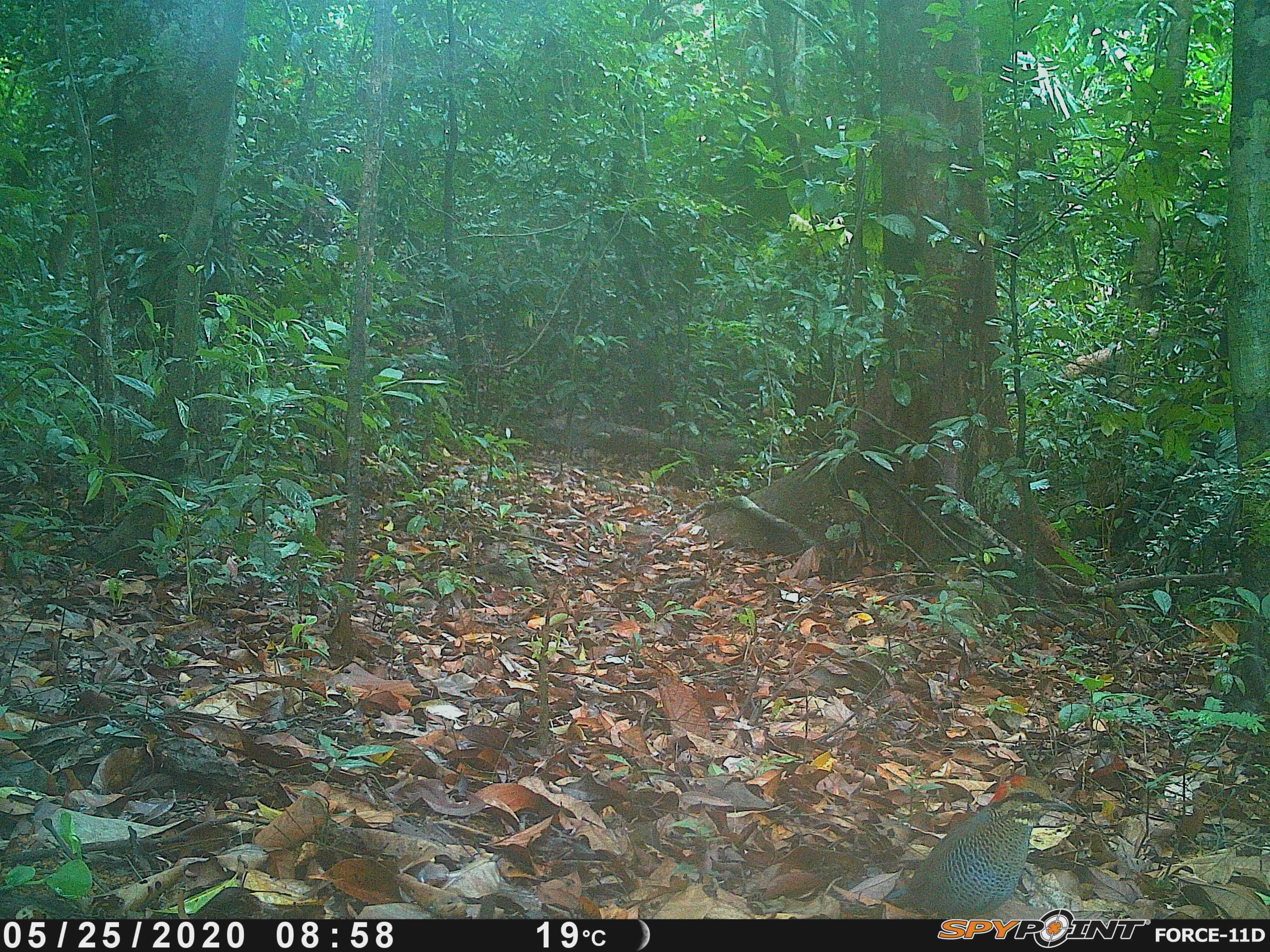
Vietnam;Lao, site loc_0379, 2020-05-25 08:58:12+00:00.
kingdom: Animalia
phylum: Chordata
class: Aves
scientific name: Aves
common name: bird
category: unidentified bird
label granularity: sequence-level